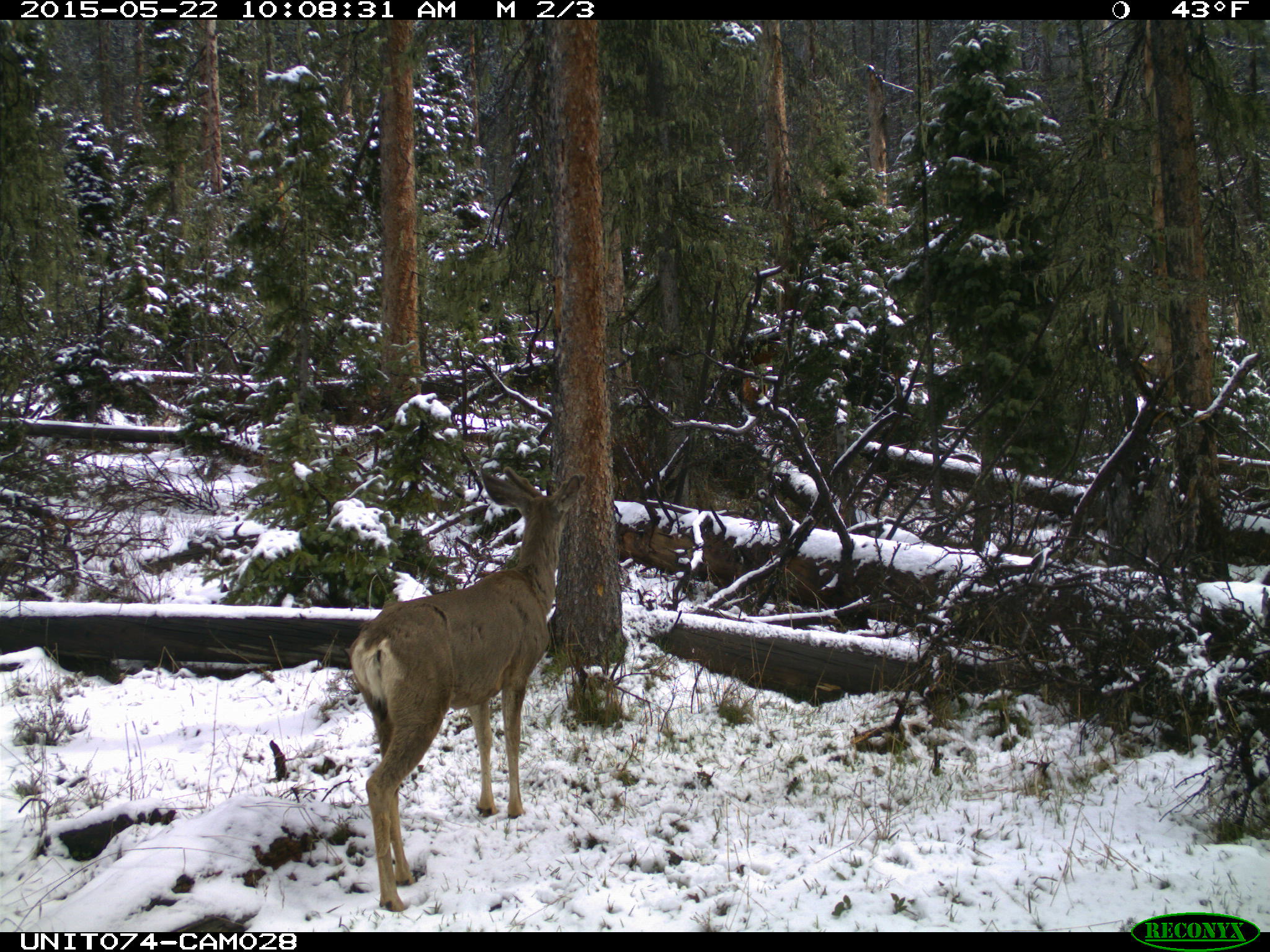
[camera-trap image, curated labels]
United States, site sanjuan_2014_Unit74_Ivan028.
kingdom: Animalia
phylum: Chordata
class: Mammalia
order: Artiodactyla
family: Cervidae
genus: Odocoileus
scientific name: Odocoileus hemionus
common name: mule deer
Odocoileus hemionus (mule deer).